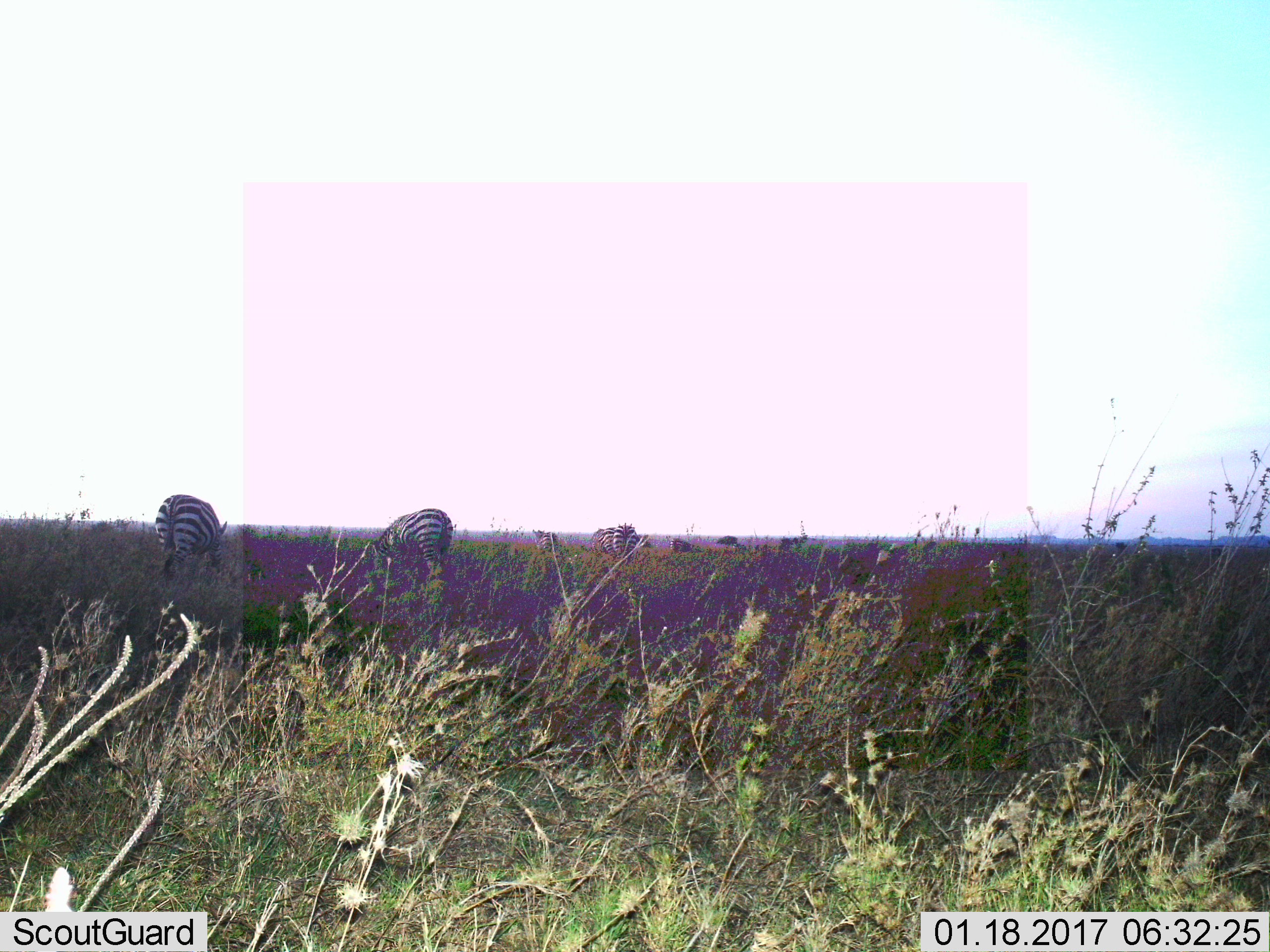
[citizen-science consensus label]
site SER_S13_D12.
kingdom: Animalia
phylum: Chordata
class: Mammalia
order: Perissodactyla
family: Equidae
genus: Equus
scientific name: Equus quagga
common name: plains zebra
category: zebraplains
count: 6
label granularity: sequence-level